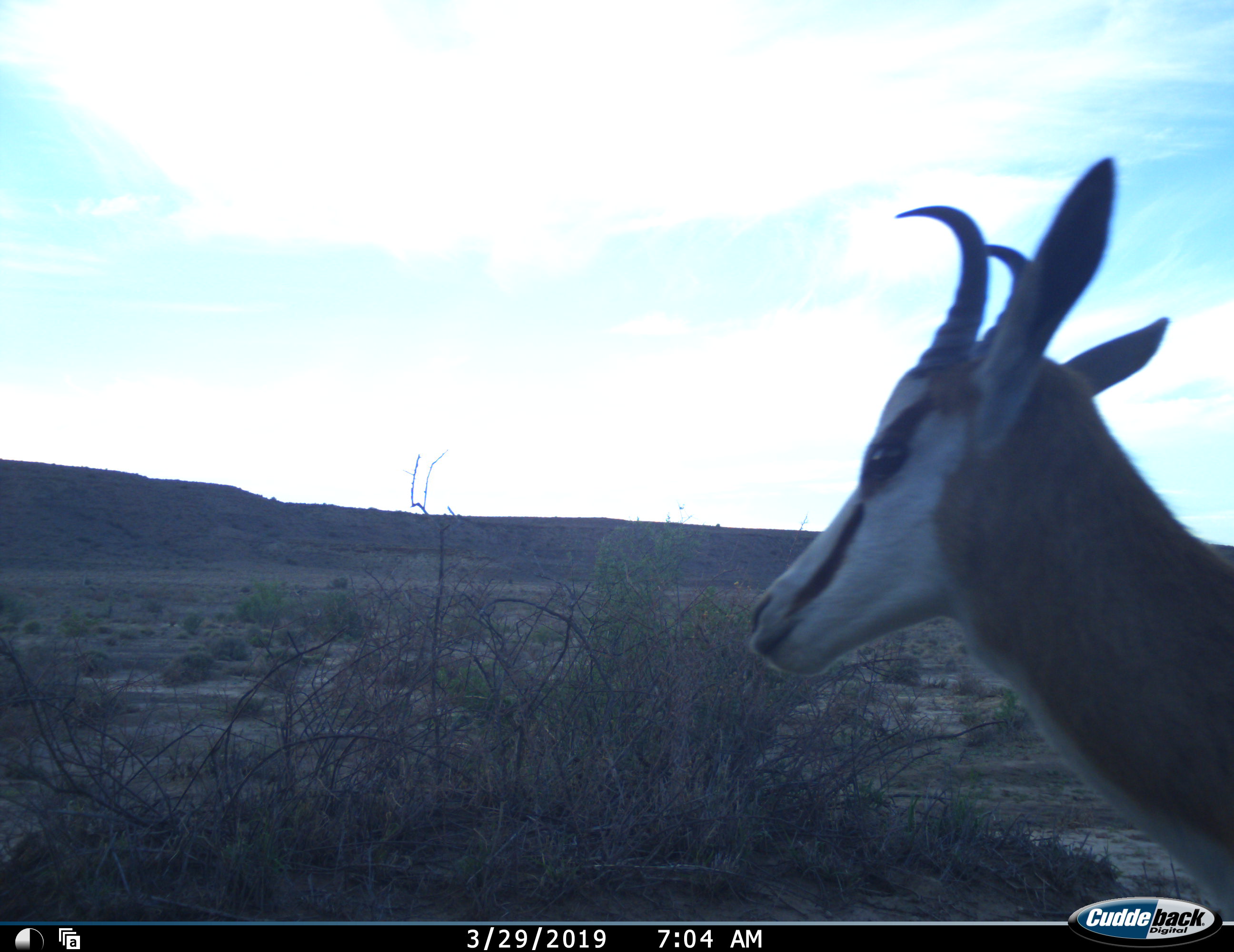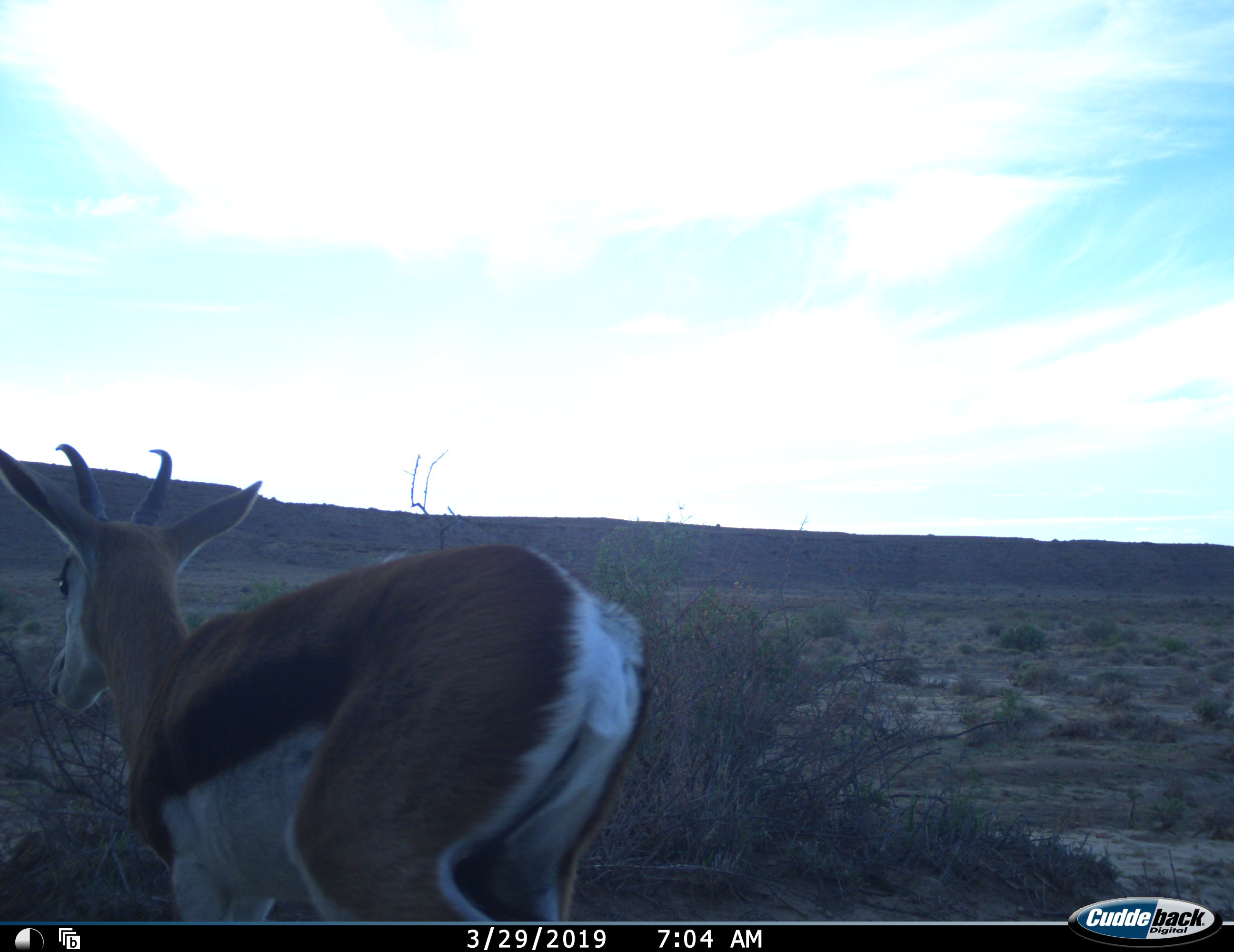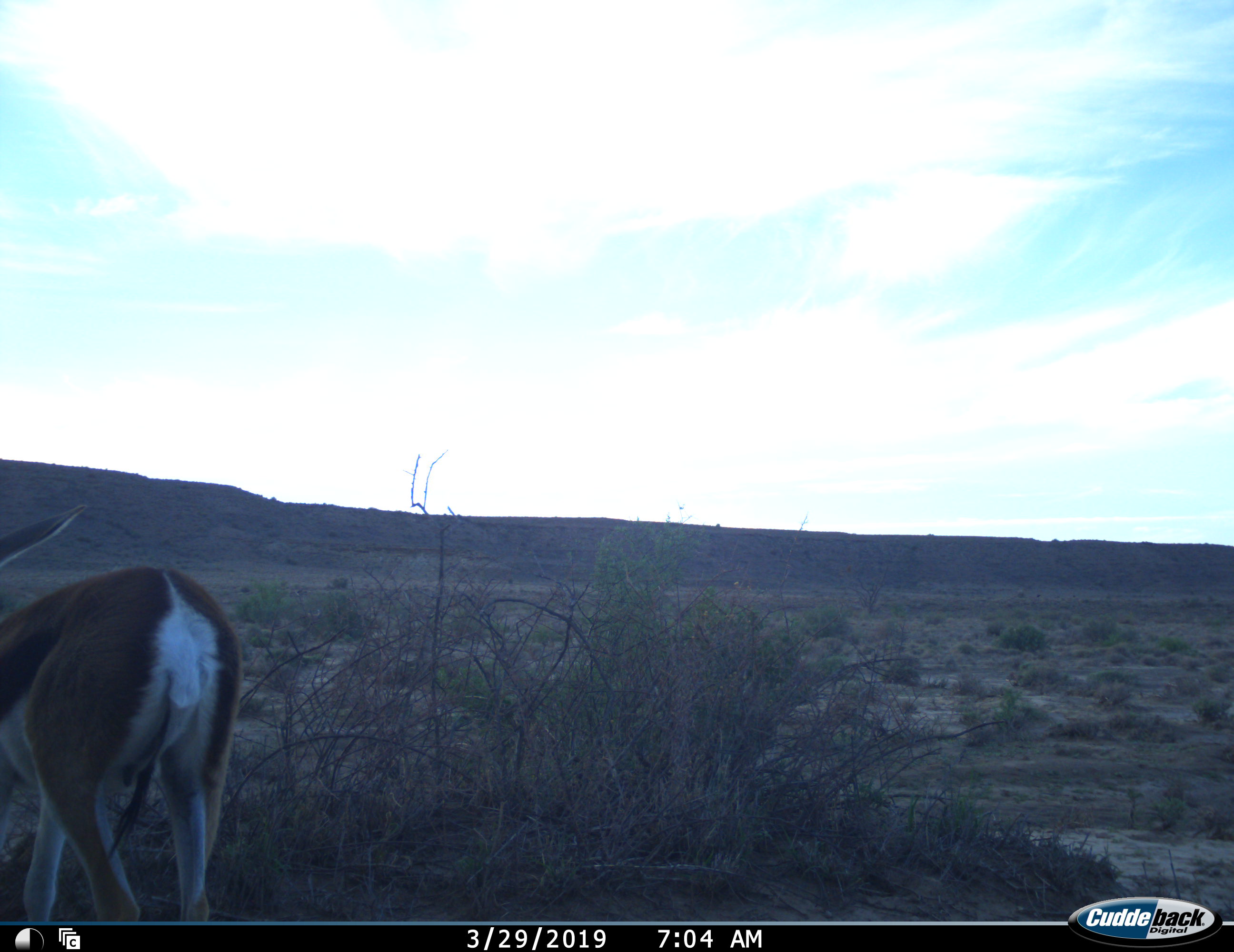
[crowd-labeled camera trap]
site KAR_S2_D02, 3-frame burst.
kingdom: Animalia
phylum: Chordata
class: Mammalia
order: Artiodactyla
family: Bovidae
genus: Antidorcas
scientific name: Antidorcas marsupialis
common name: springbok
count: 1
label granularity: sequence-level